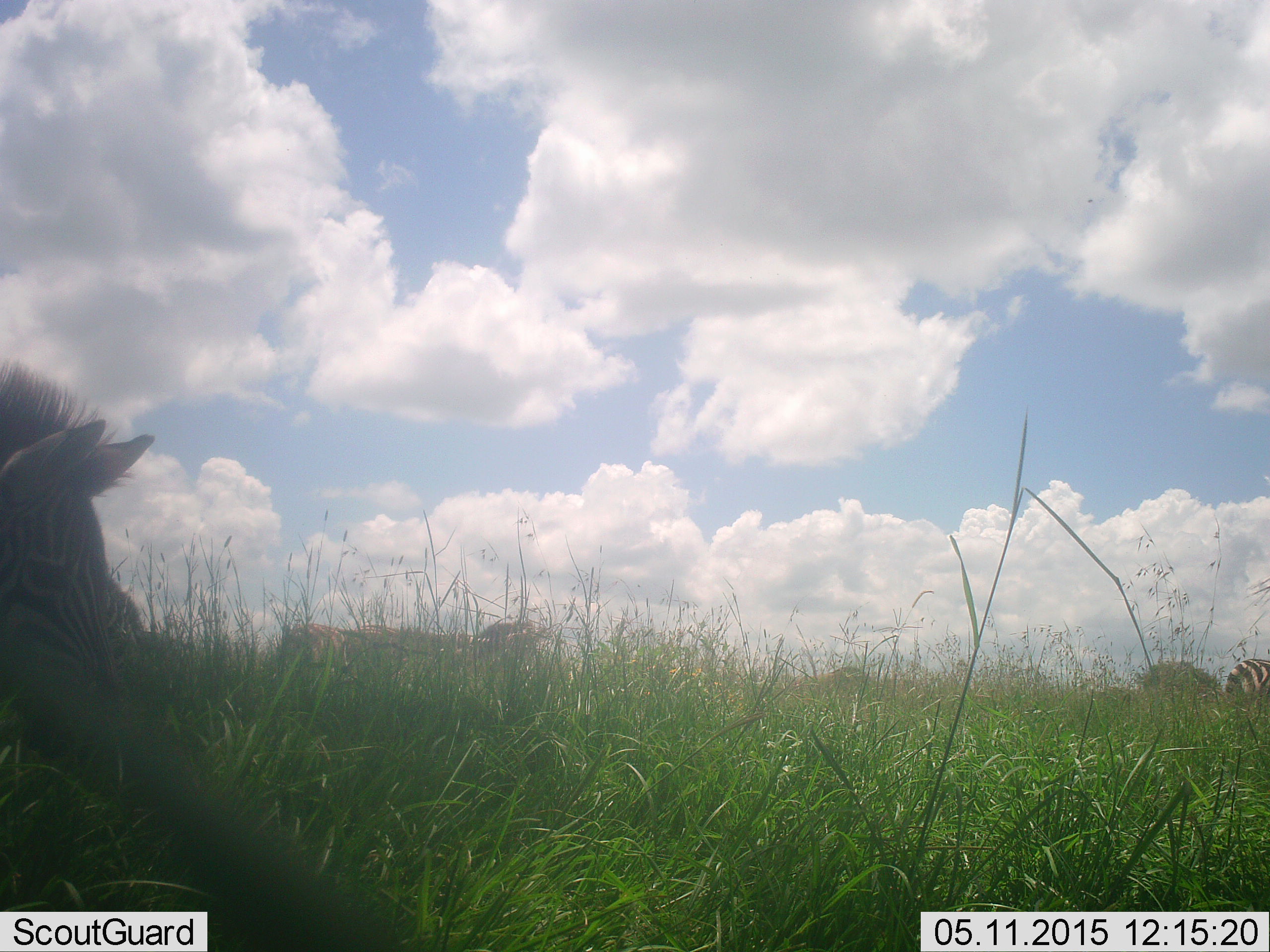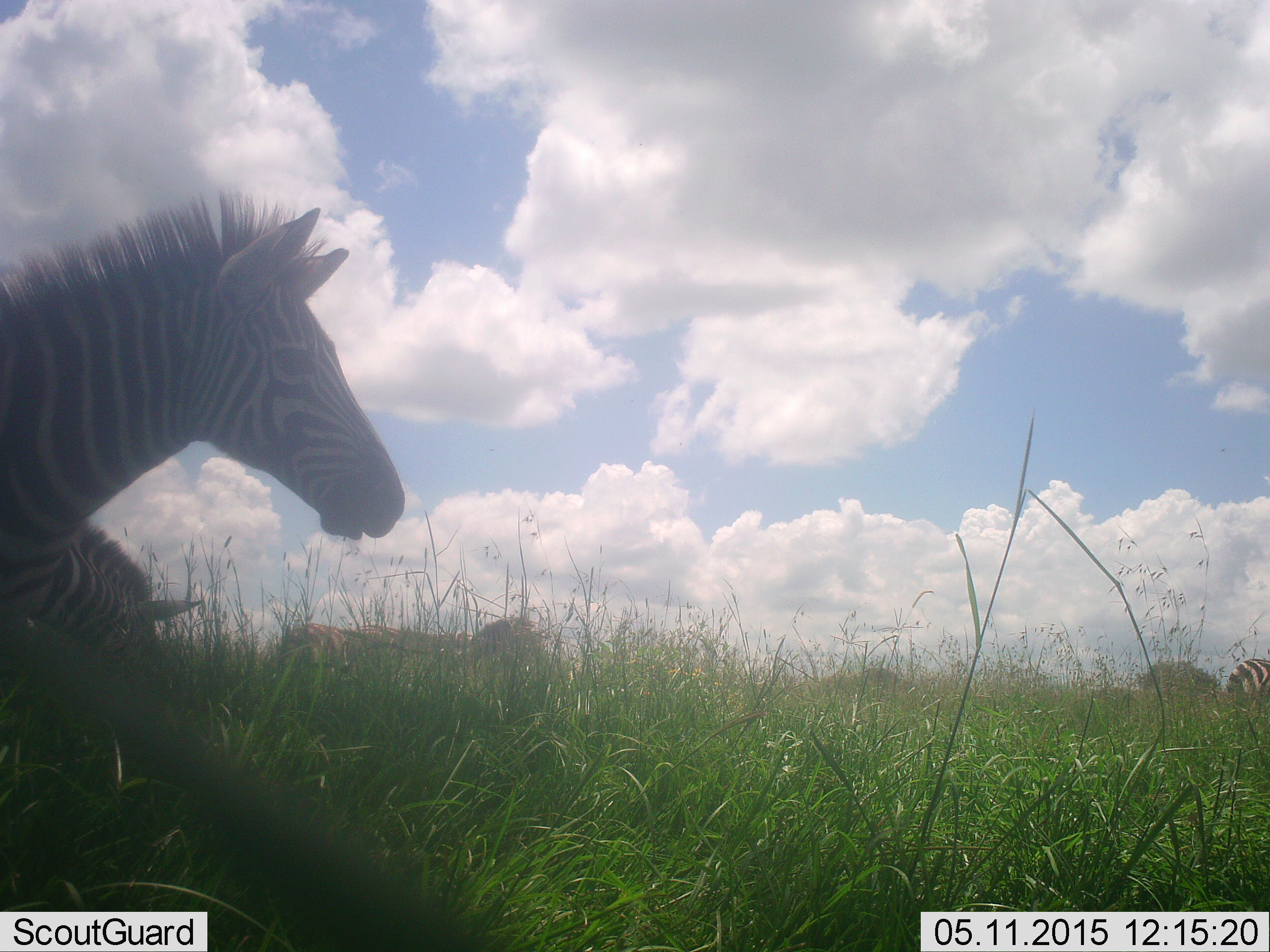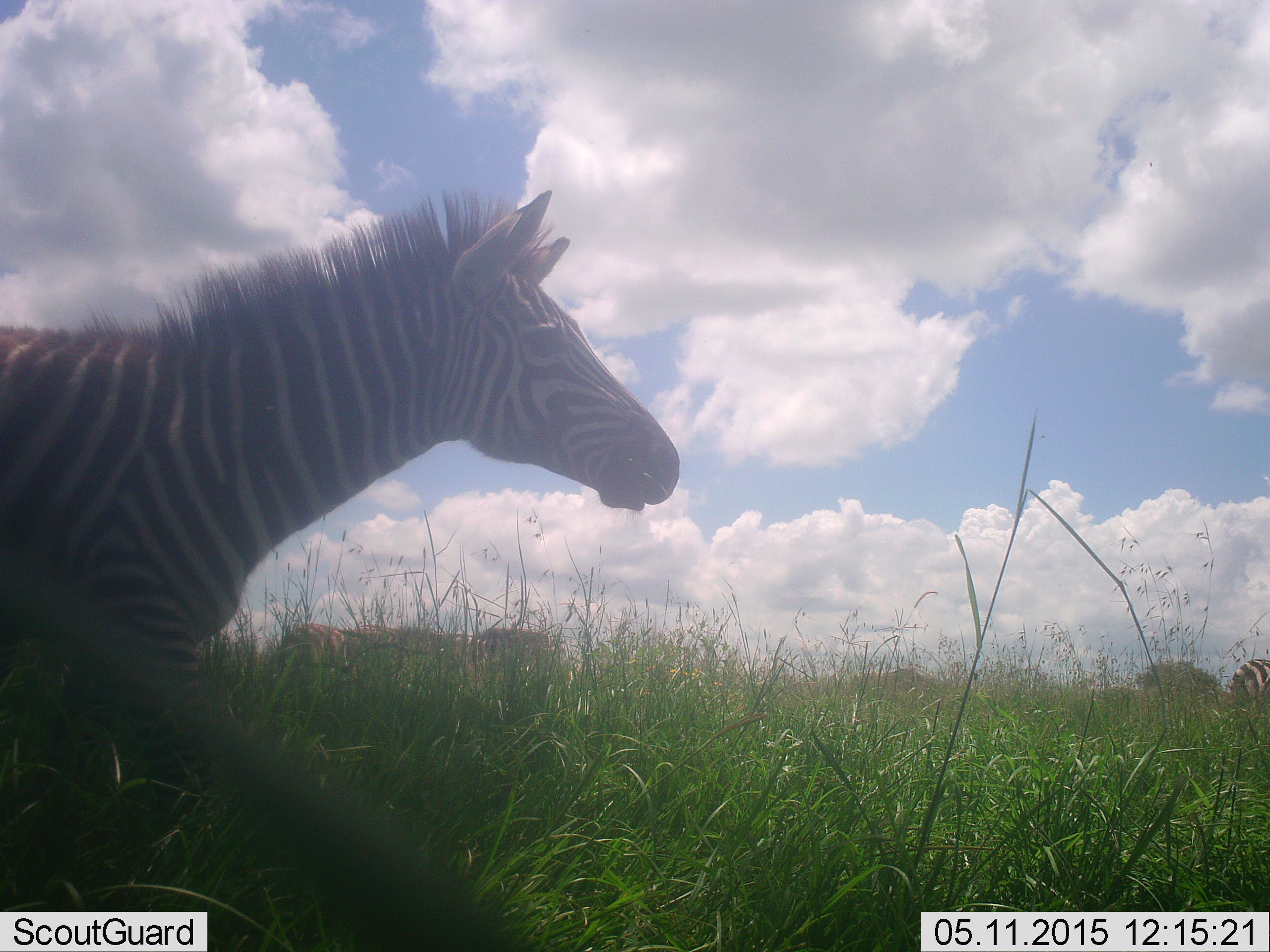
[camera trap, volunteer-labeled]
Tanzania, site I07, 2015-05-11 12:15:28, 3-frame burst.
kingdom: Animalia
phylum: Chordata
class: Mammalia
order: Perissodactyla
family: Equidae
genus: Equus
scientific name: Equus quagga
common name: plains zebra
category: zebra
Zebra (plains zebra) (Equus quagga), count 6. Behavior (volunteer vote fractions): standing 70%, resting 20%, moving 80%, interacting 0%. Young present (vote fraction): 10%. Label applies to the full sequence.